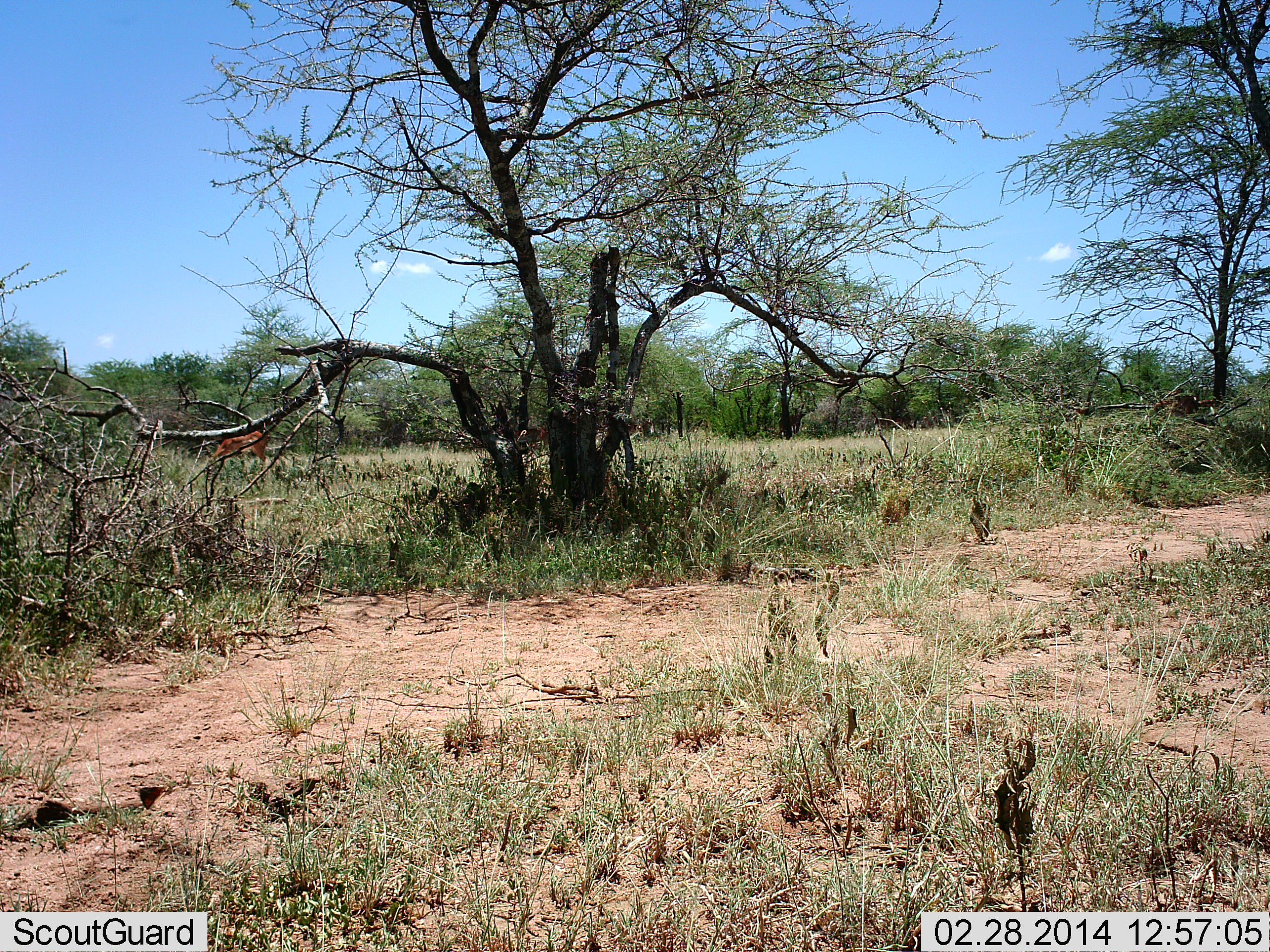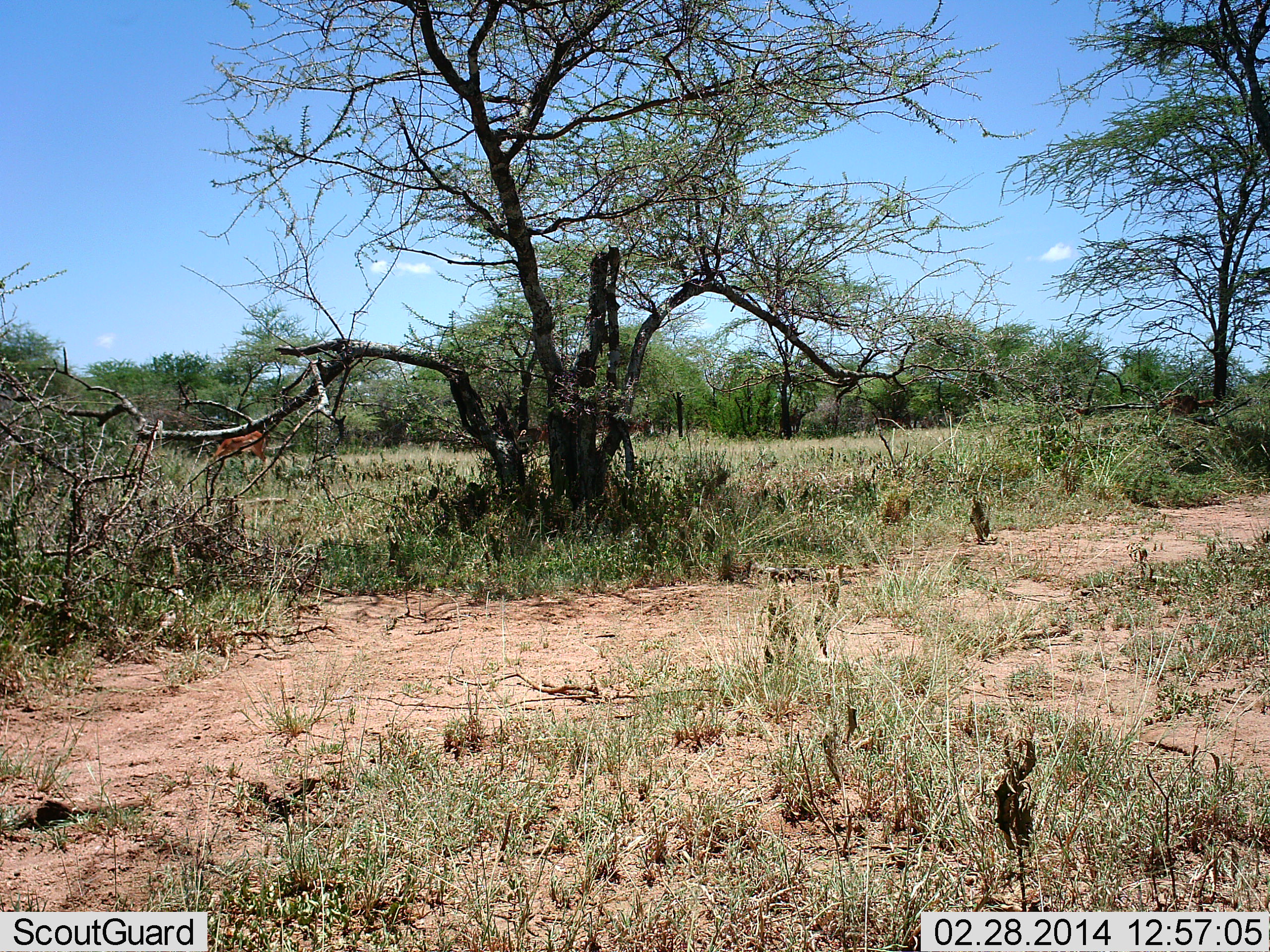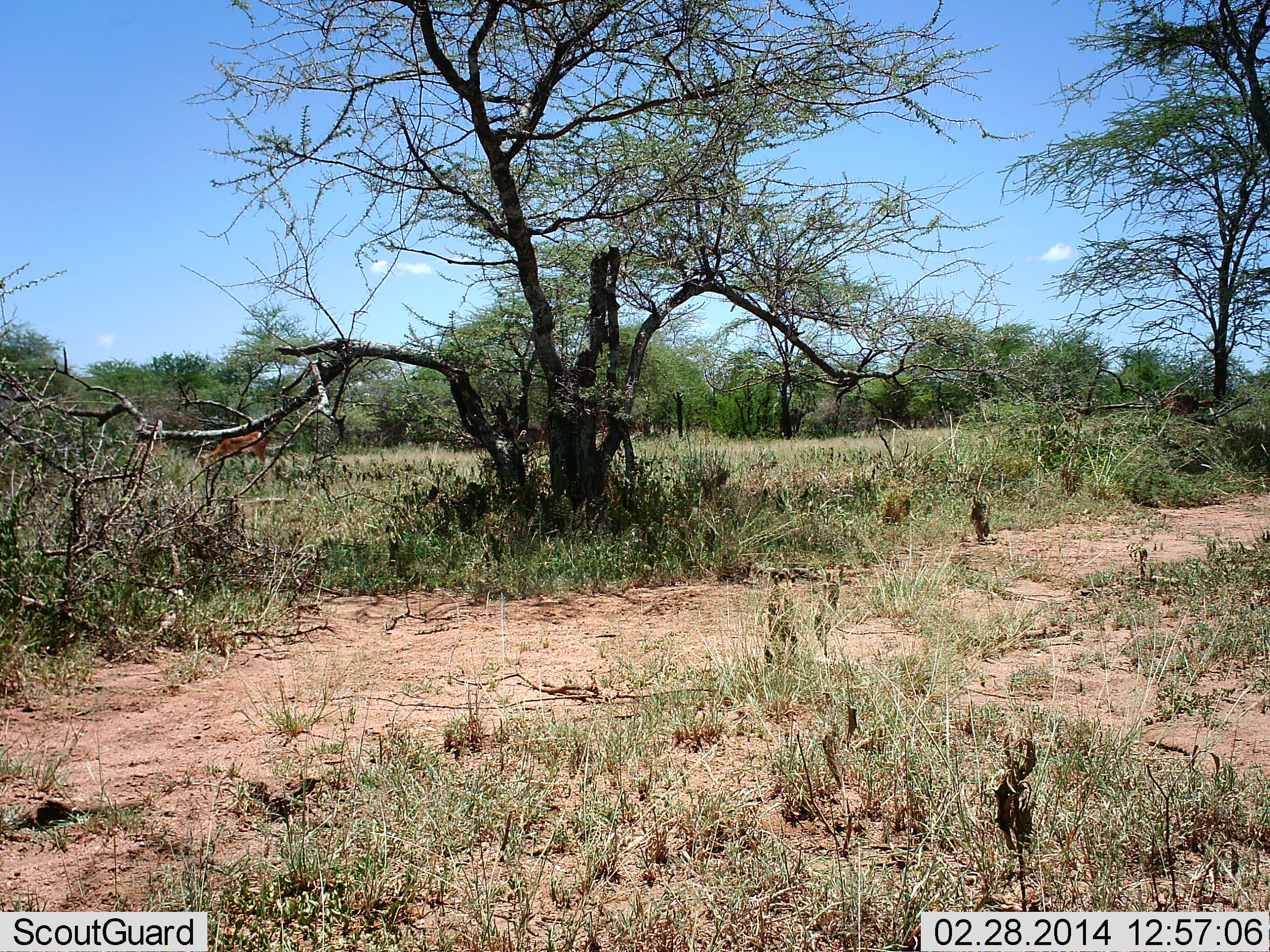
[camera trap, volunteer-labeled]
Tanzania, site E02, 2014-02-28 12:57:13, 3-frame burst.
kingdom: Animalia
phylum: Chordata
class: Mammalia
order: Artiodactyla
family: Bovidae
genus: Aepyceros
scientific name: Aepyceros melampus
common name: impala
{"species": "impala (Aepyceros melampus)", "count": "2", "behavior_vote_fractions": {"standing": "40%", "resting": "0%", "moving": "0%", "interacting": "0%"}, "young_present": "0%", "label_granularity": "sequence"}